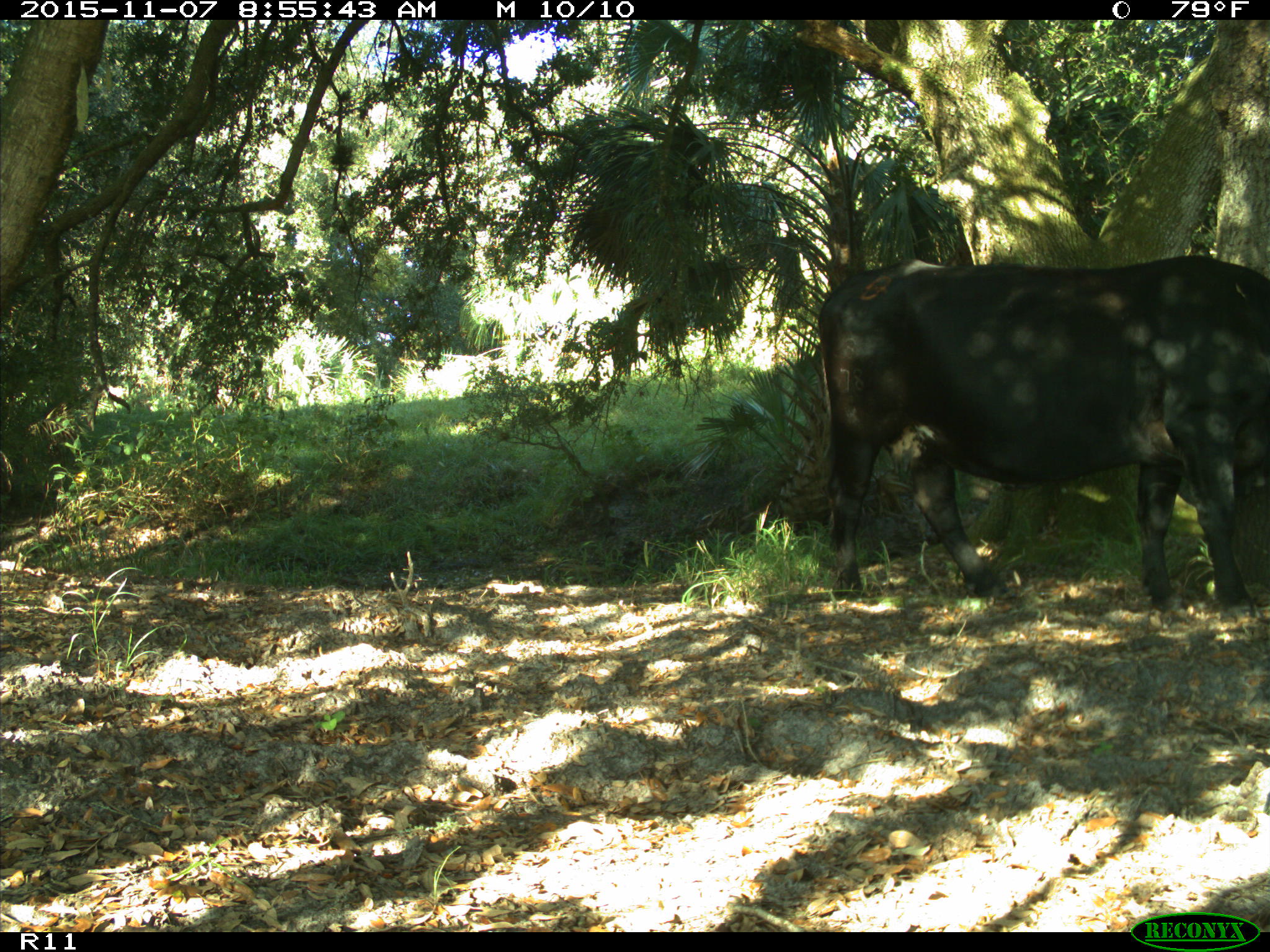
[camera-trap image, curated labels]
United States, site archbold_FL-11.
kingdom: Animalia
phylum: Chordata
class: Mammalia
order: Artiodactyla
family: Bovidae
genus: Bos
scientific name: Bos taurus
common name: domestic cow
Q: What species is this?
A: Bos taurus (domestic cow).